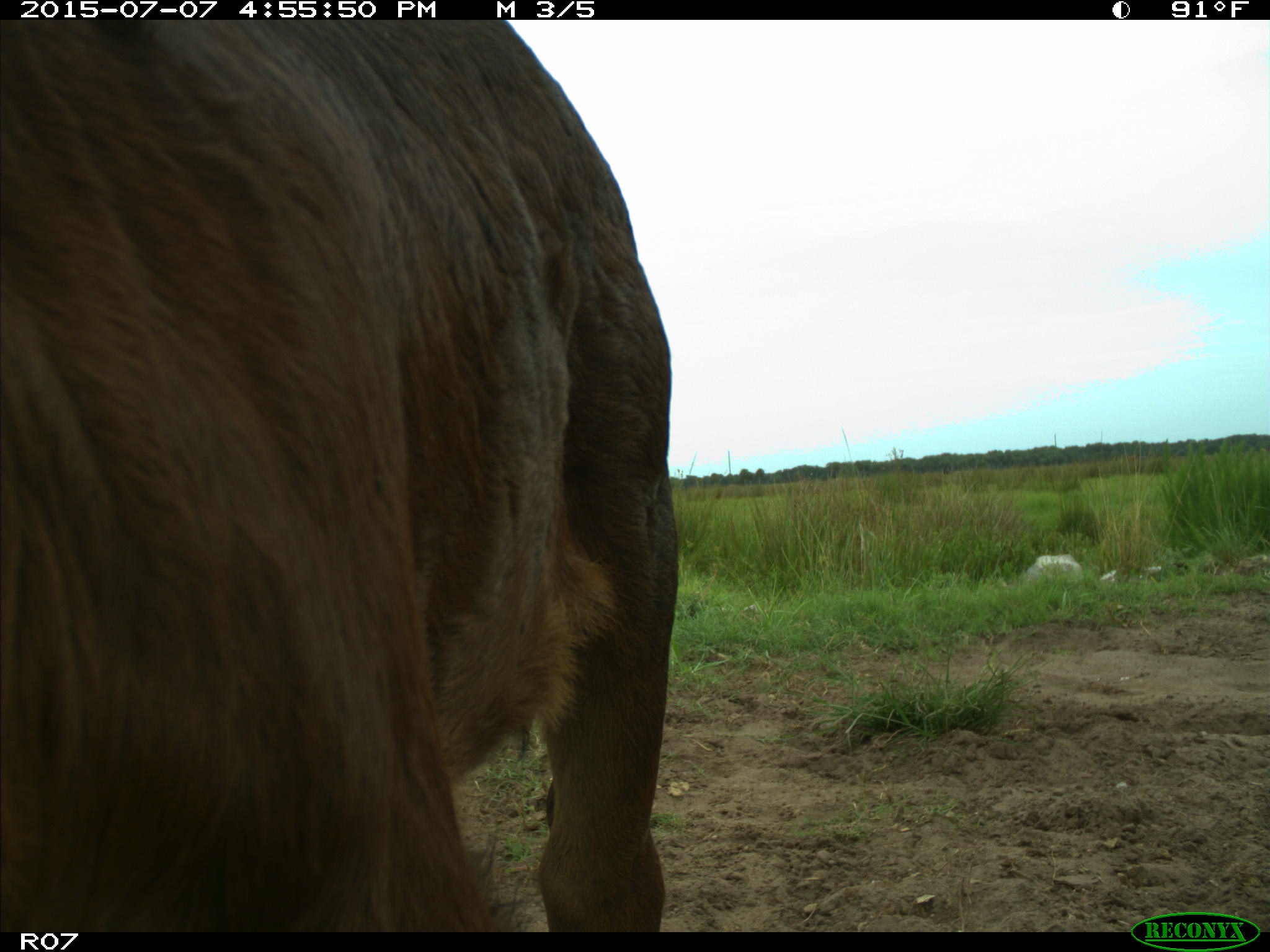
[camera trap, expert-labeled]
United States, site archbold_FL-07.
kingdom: Animalia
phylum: Chordata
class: Mammalia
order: Artiodactyla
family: Bovidae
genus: Bos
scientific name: Bos taurus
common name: domestic cow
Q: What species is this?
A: Bos taurus (domestic cow).